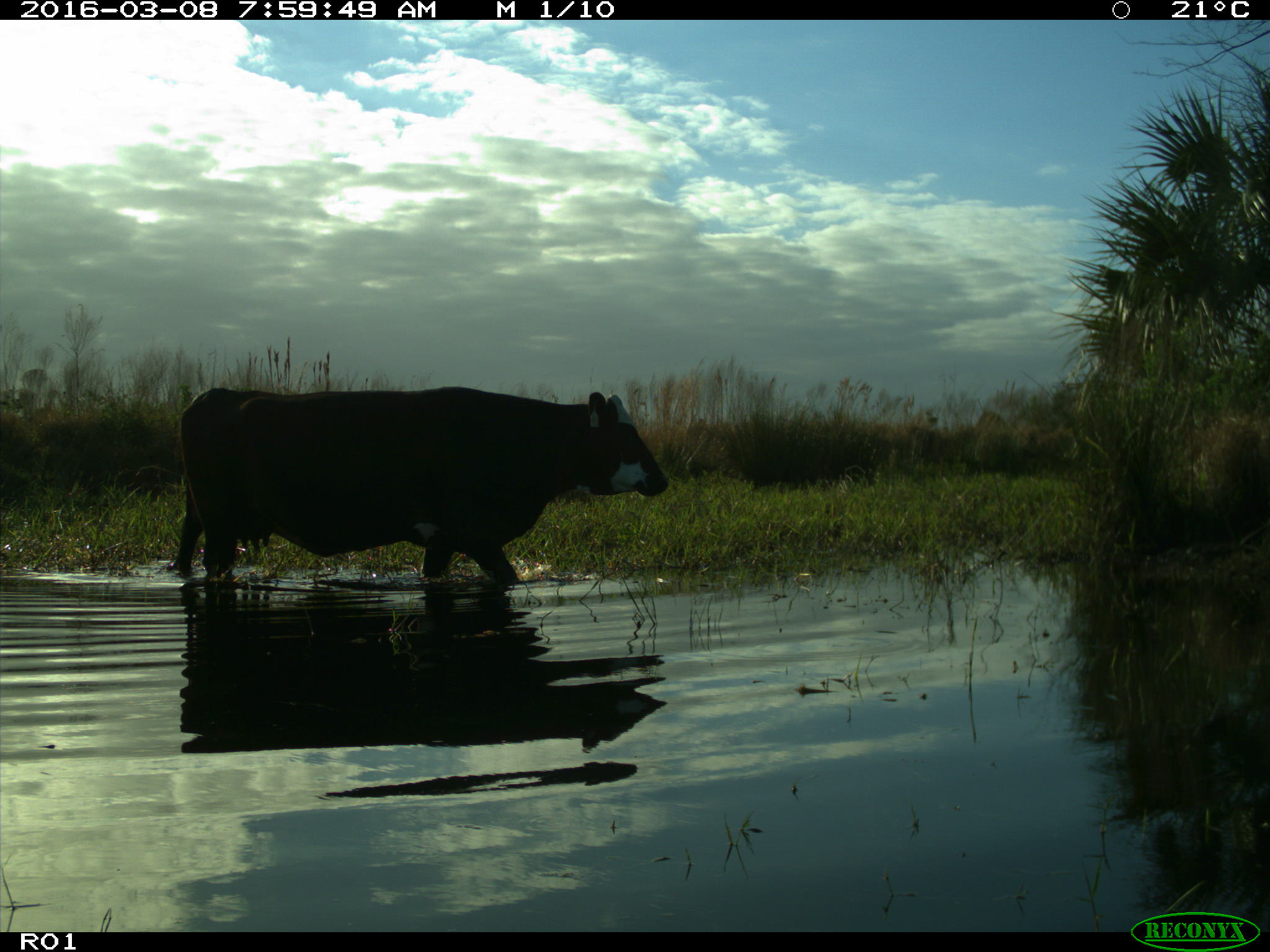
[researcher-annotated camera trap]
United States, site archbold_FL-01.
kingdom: Animalia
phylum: Chordata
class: Mammalia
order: Artiodactyla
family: Bovidae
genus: Bos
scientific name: Bos taurus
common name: domestic cow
Bos taurus (domestic cow).